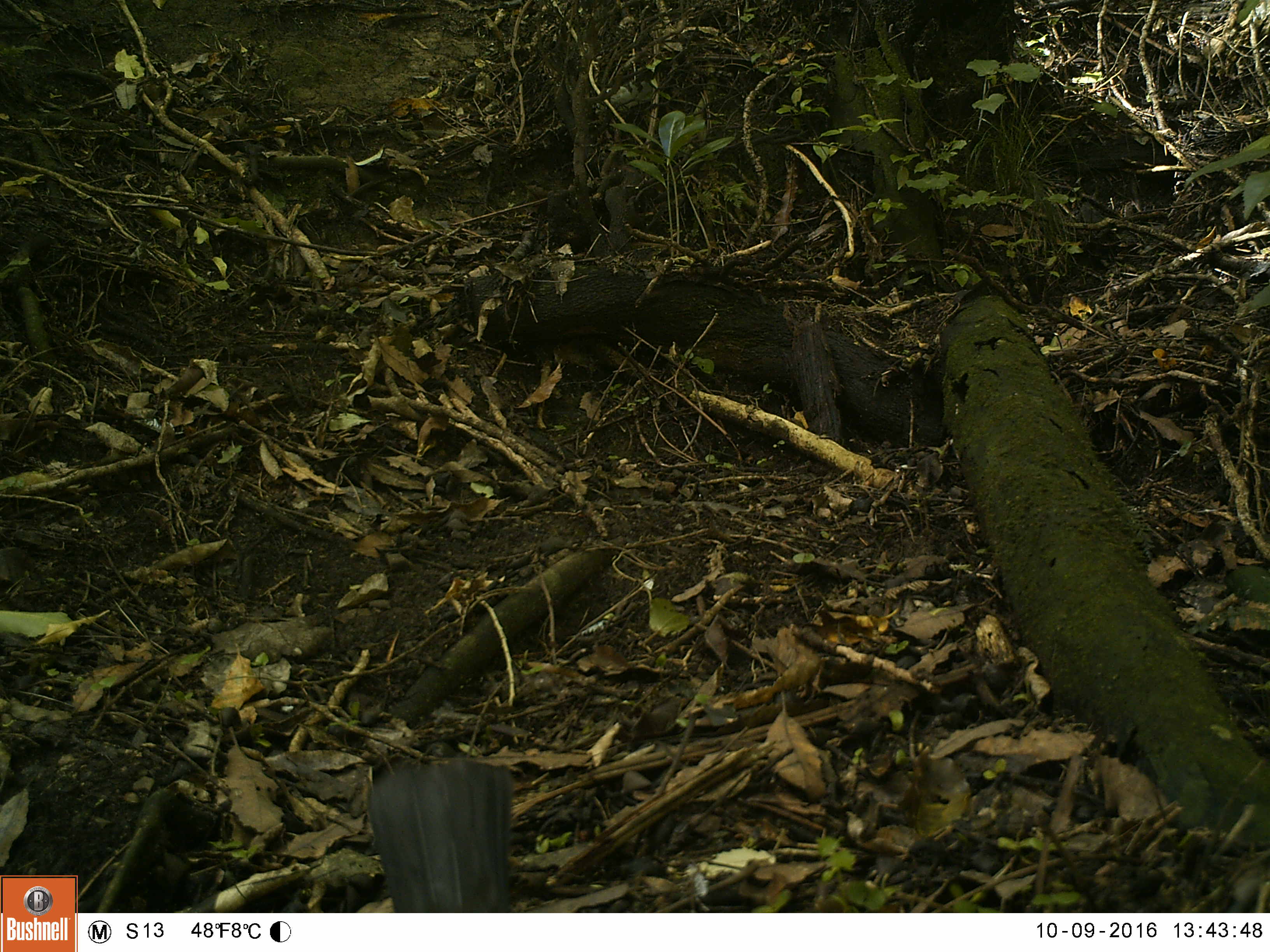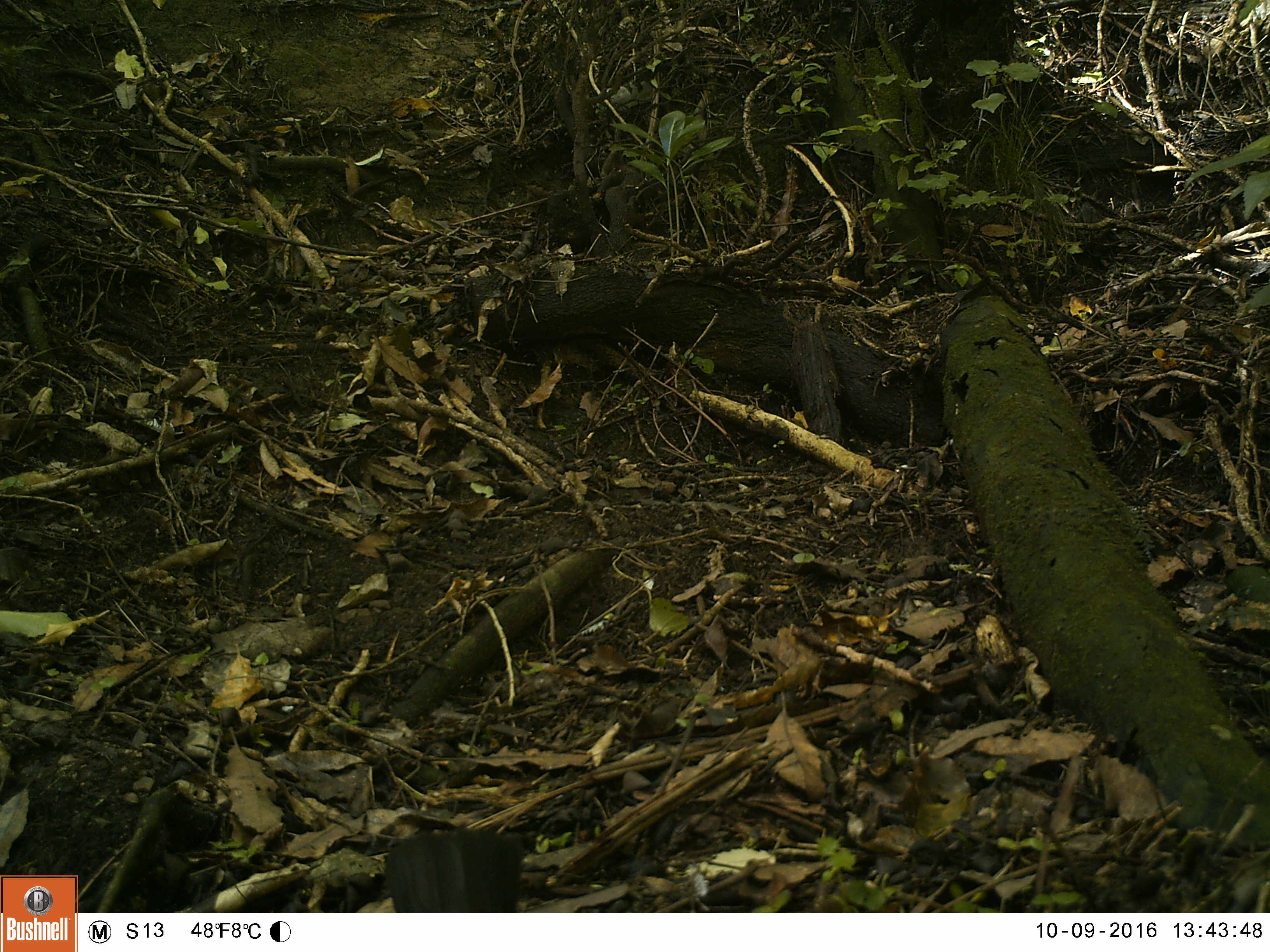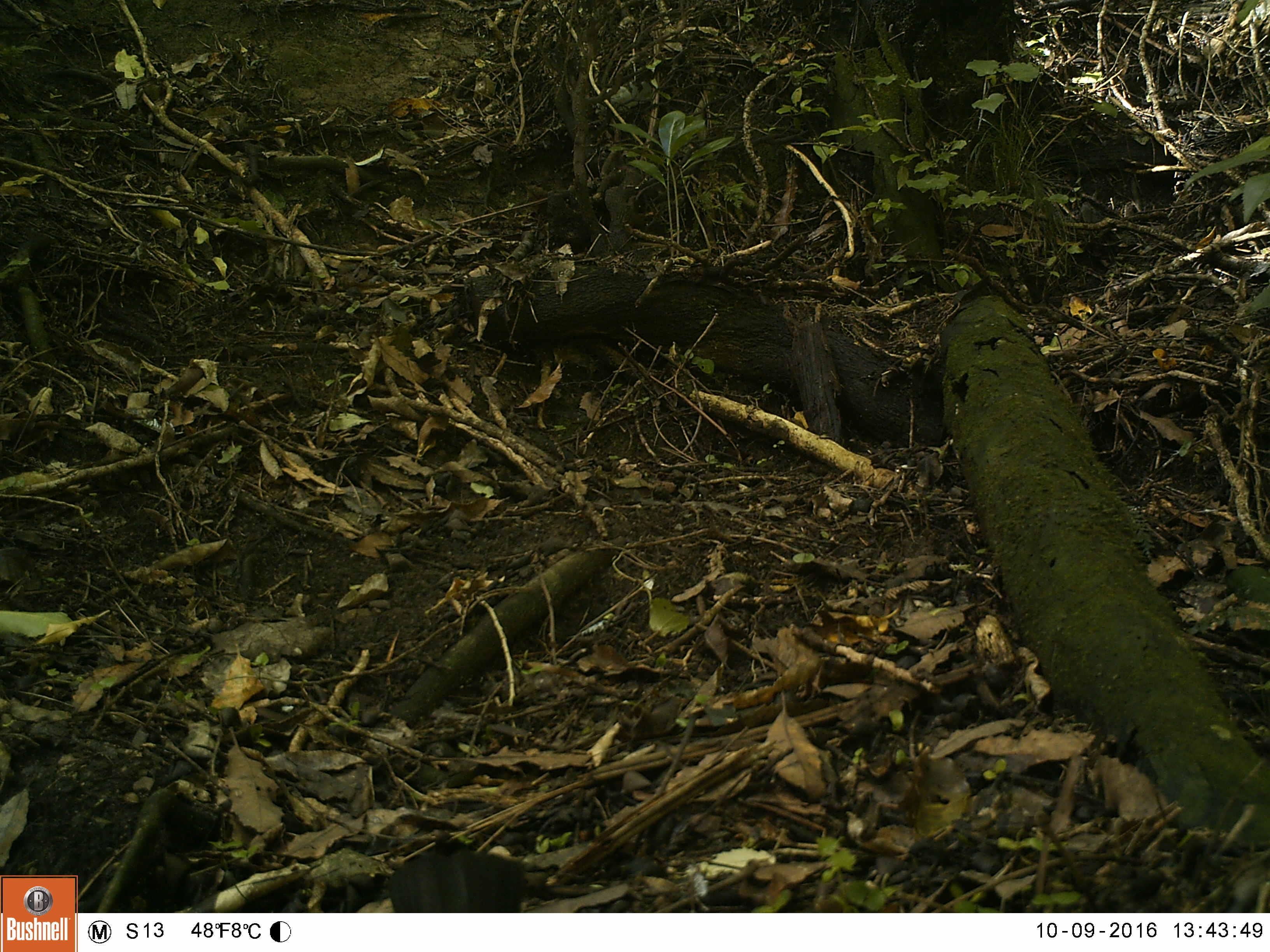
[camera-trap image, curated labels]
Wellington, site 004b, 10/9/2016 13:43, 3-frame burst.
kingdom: Animalia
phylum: Chordata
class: Aves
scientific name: Aves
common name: bird